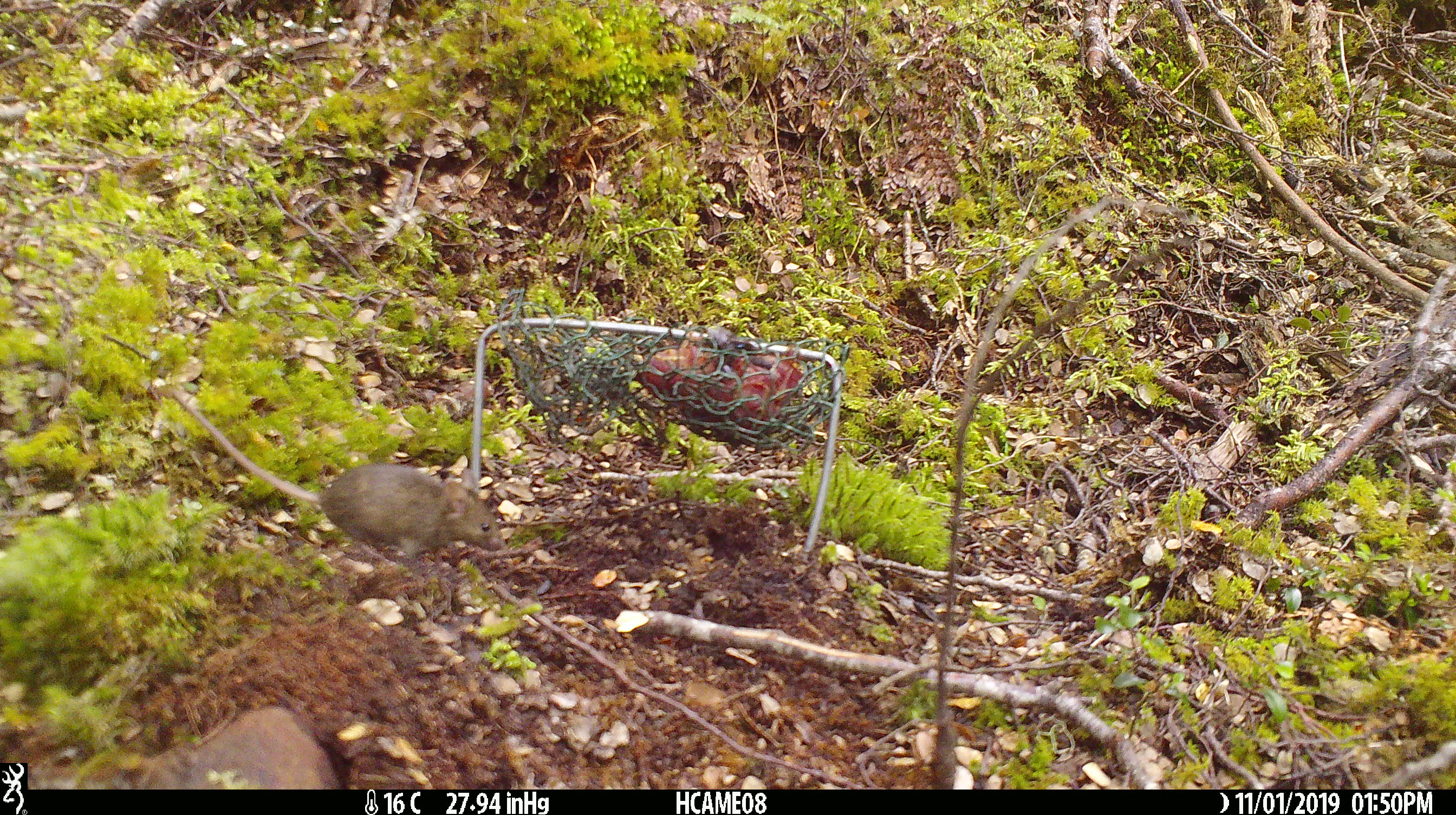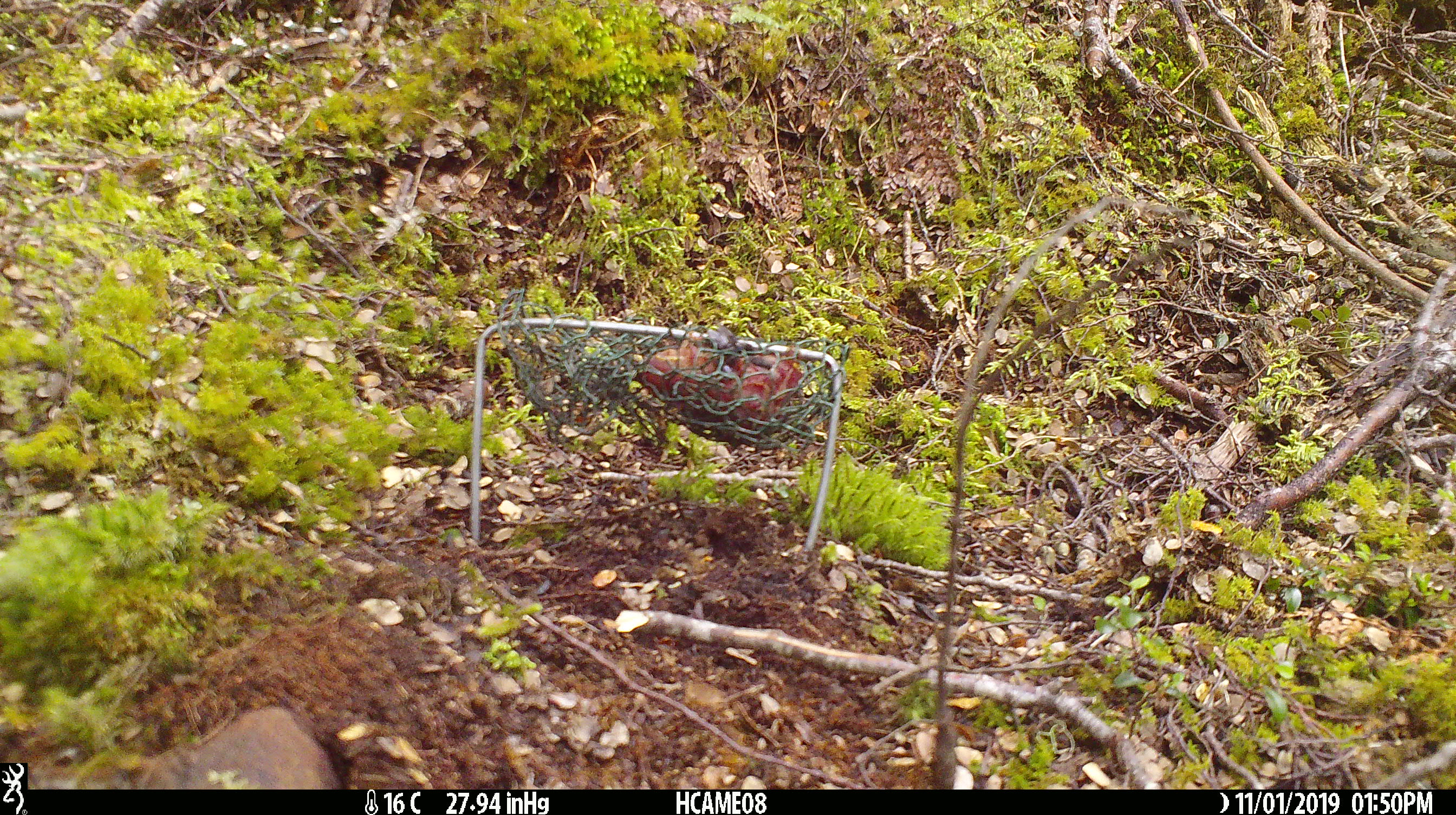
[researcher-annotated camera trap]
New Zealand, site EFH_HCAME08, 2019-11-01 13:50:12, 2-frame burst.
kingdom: Animalia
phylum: Chordata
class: Mammalia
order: Rodentia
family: Muridae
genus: Mus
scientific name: Mus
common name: mouse